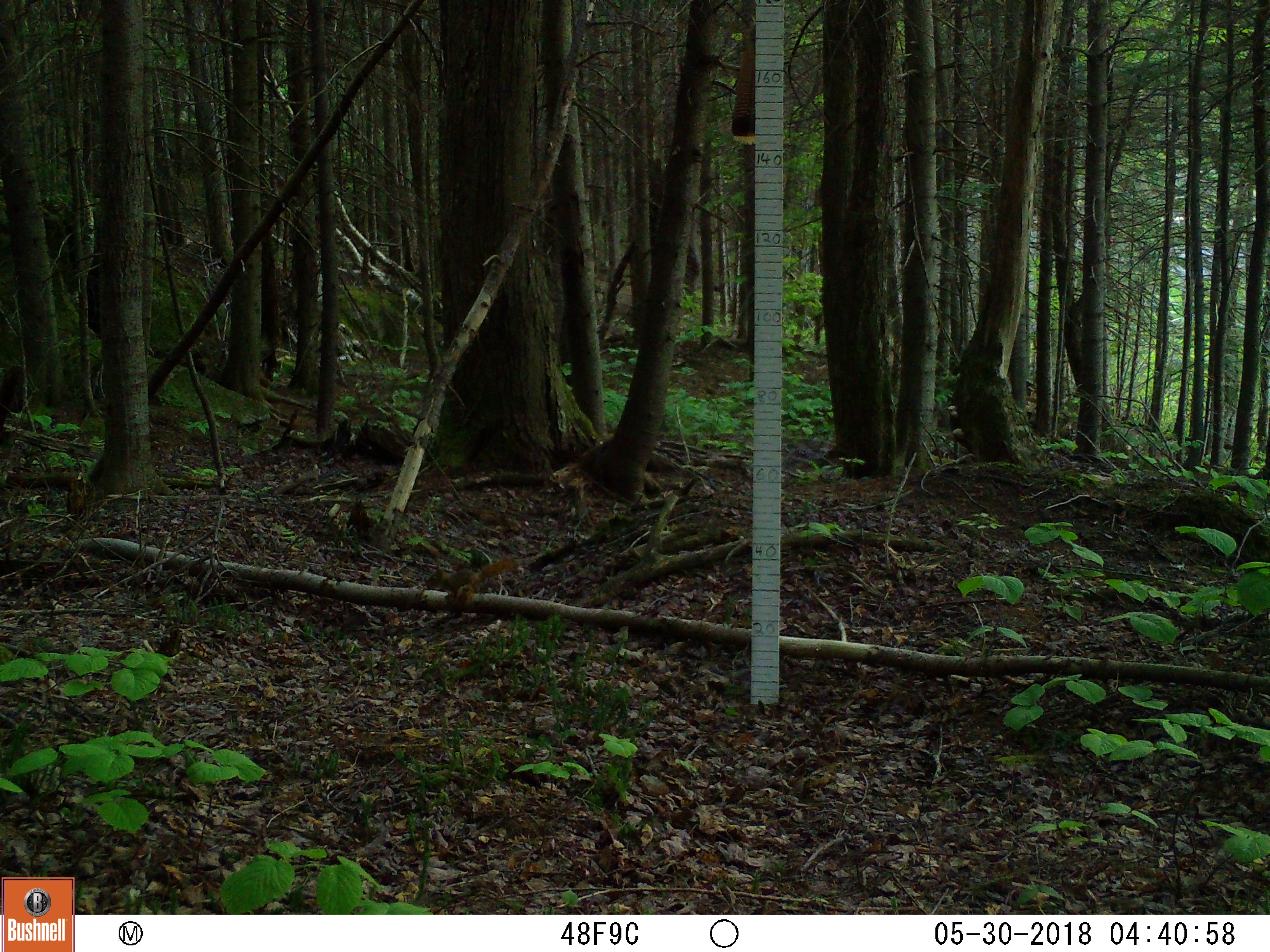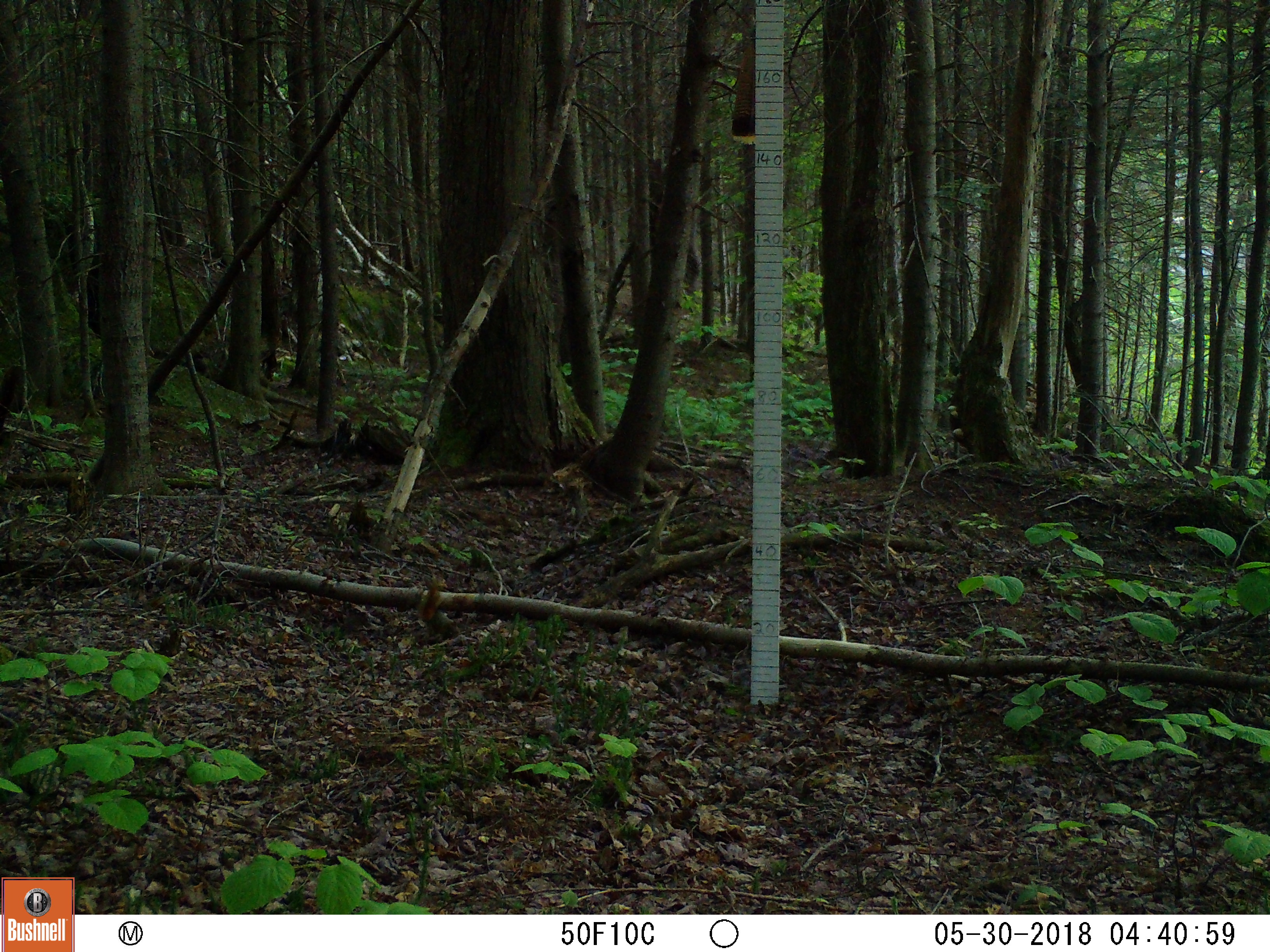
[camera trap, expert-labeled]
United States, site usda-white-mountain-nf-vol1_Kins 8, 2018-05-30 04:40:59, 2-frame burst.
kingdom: Animalia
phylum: Chordata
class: Mammalia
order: Rodentia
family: Sciuridae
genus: Tamiasciurus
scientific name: Tamiasciurus hudsonicus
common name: red squirrel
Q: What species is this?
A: Red squirrel (Tamiasciurus hudsonicus).